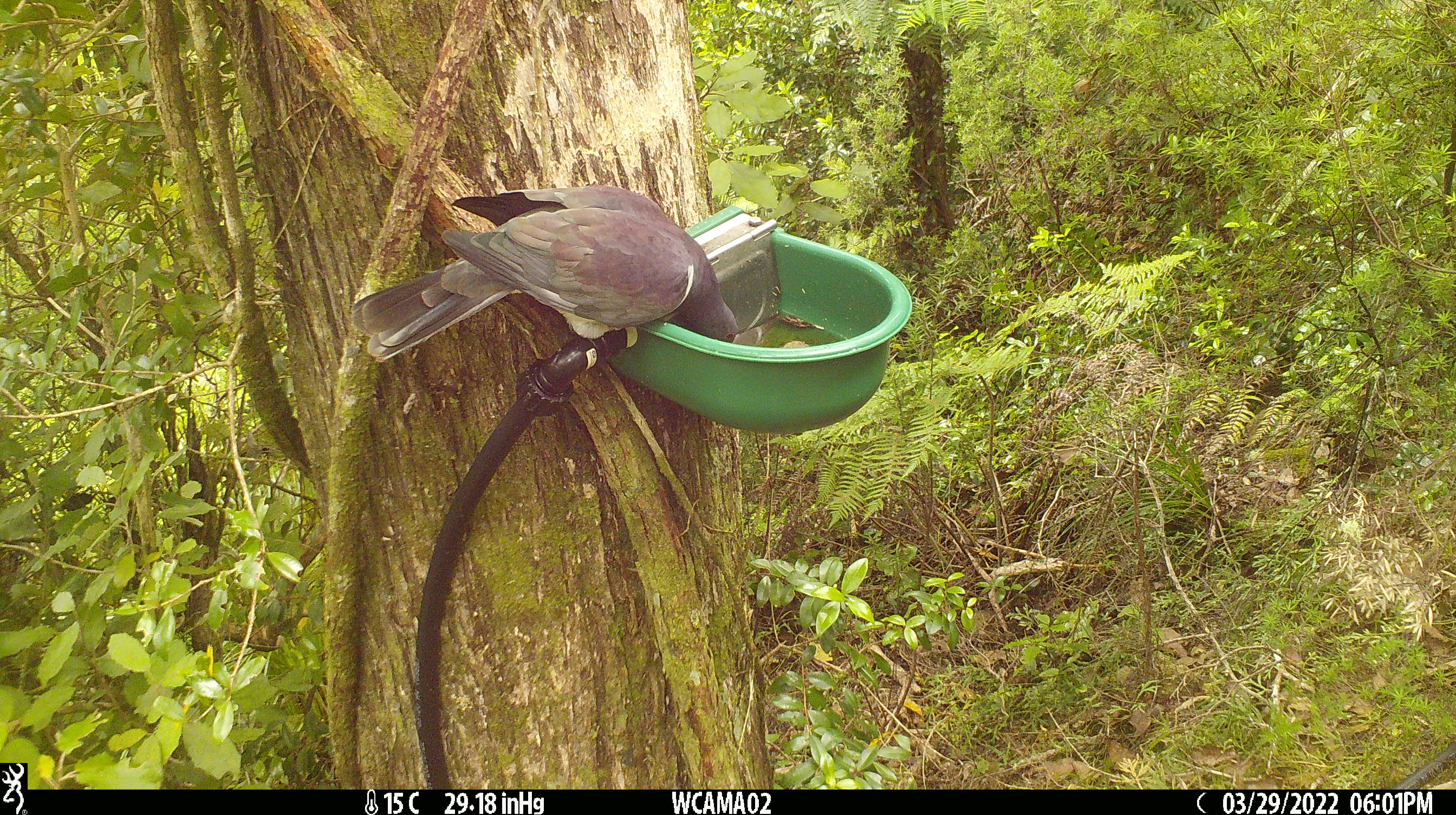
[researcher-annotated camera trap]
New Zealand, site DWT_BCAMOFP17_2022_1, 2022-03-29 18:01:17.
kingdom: Animalia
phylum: Chordata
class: Aves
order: Columbiformes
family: Columbidae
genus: Hemiphaga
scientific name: Hemiphaga novaeseelandiae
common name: new zealand pigeon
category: kereru